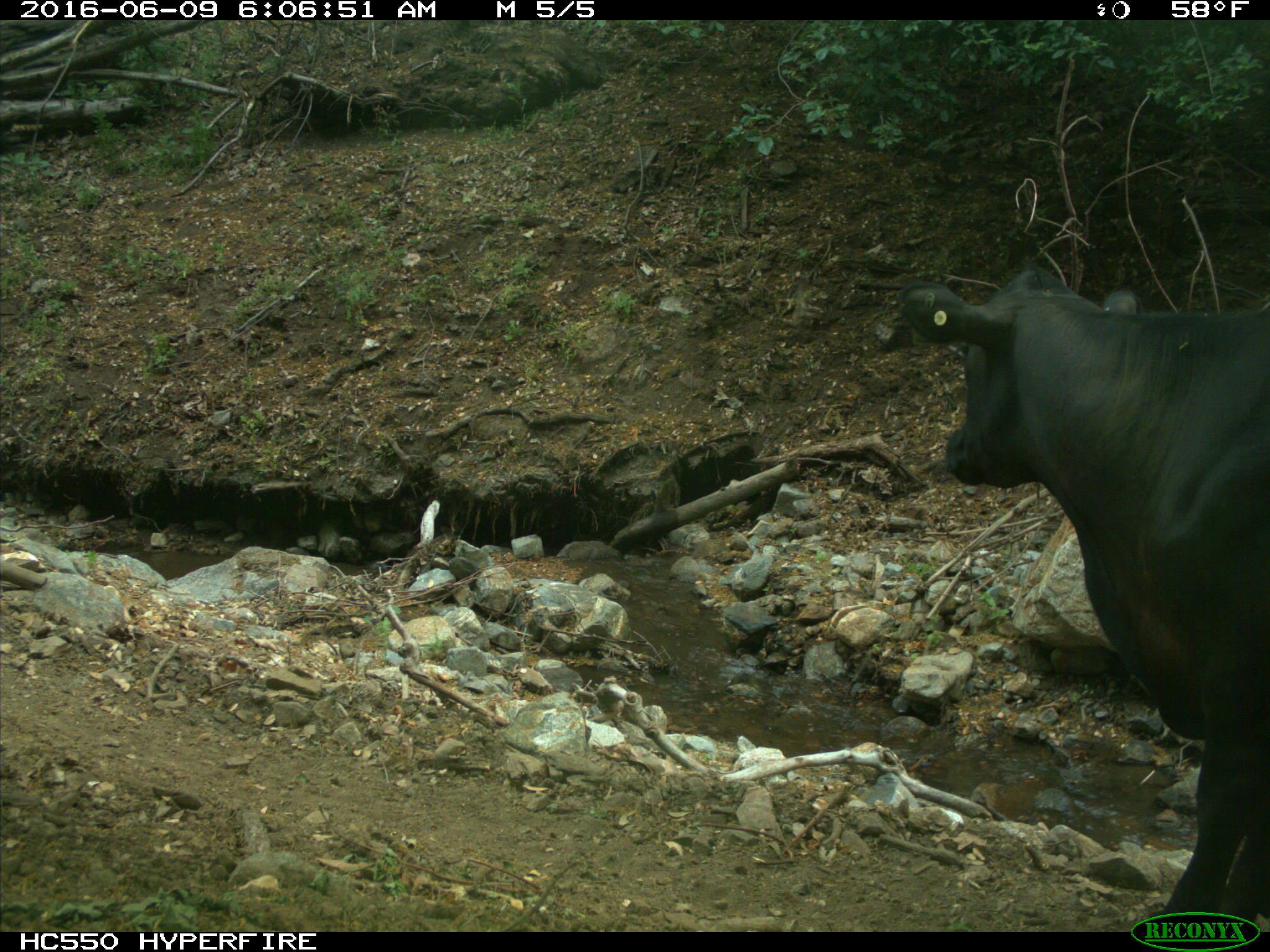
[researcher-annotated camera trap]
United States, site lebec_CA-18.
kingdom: Animalia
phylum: Chordata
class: Mammalia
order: Artiodactyla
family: Bovidae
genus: Bos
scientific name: Bos taurus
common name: domestic cow